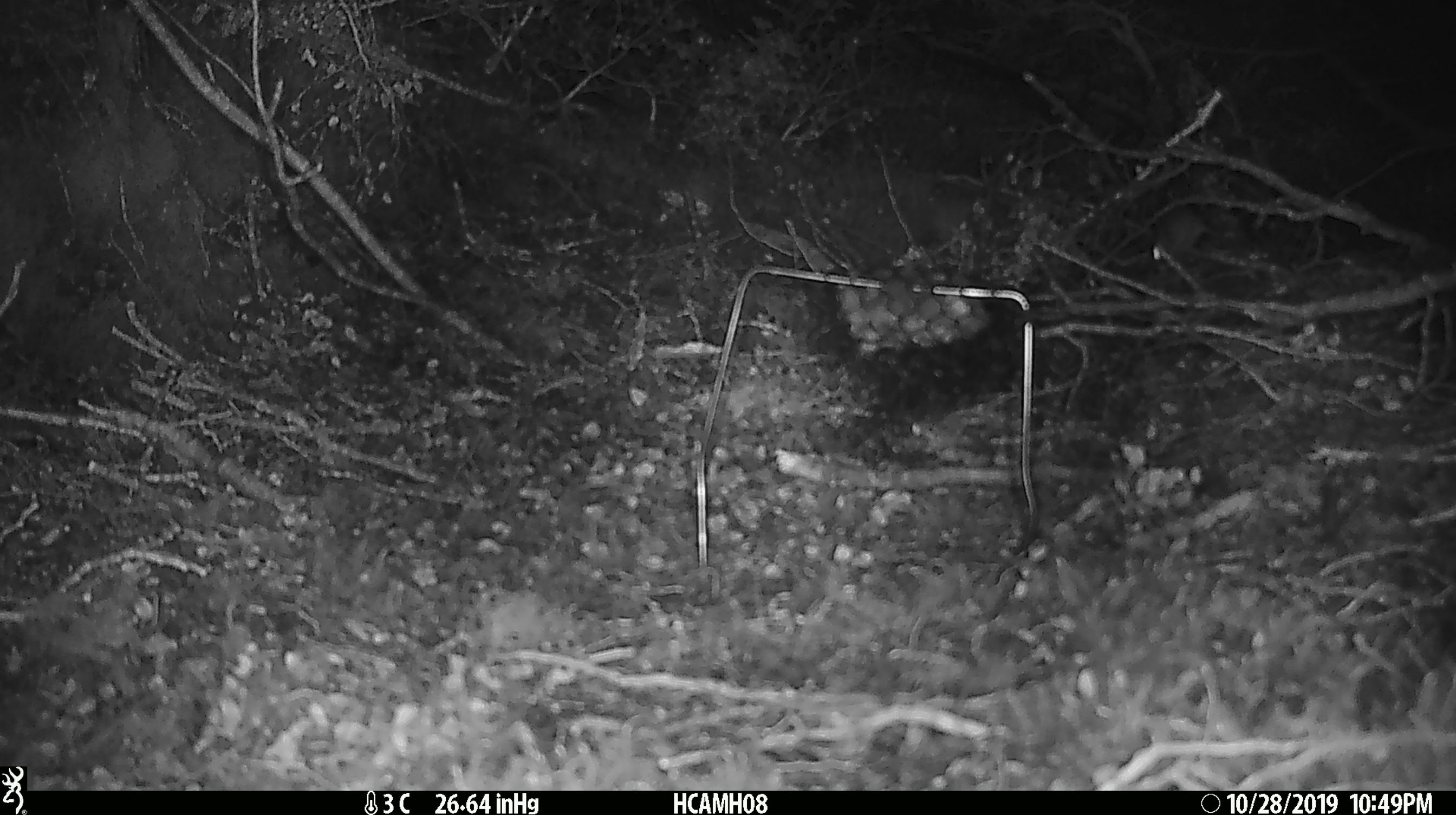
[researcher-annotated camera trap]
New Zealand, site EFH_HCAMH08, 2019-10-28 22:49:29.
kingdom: Animalia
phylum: Chordata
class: Mammalia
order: Rodentia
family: Muridae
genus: Mus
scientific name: Mus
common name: mouse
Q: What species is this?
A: Mouse (Mus).